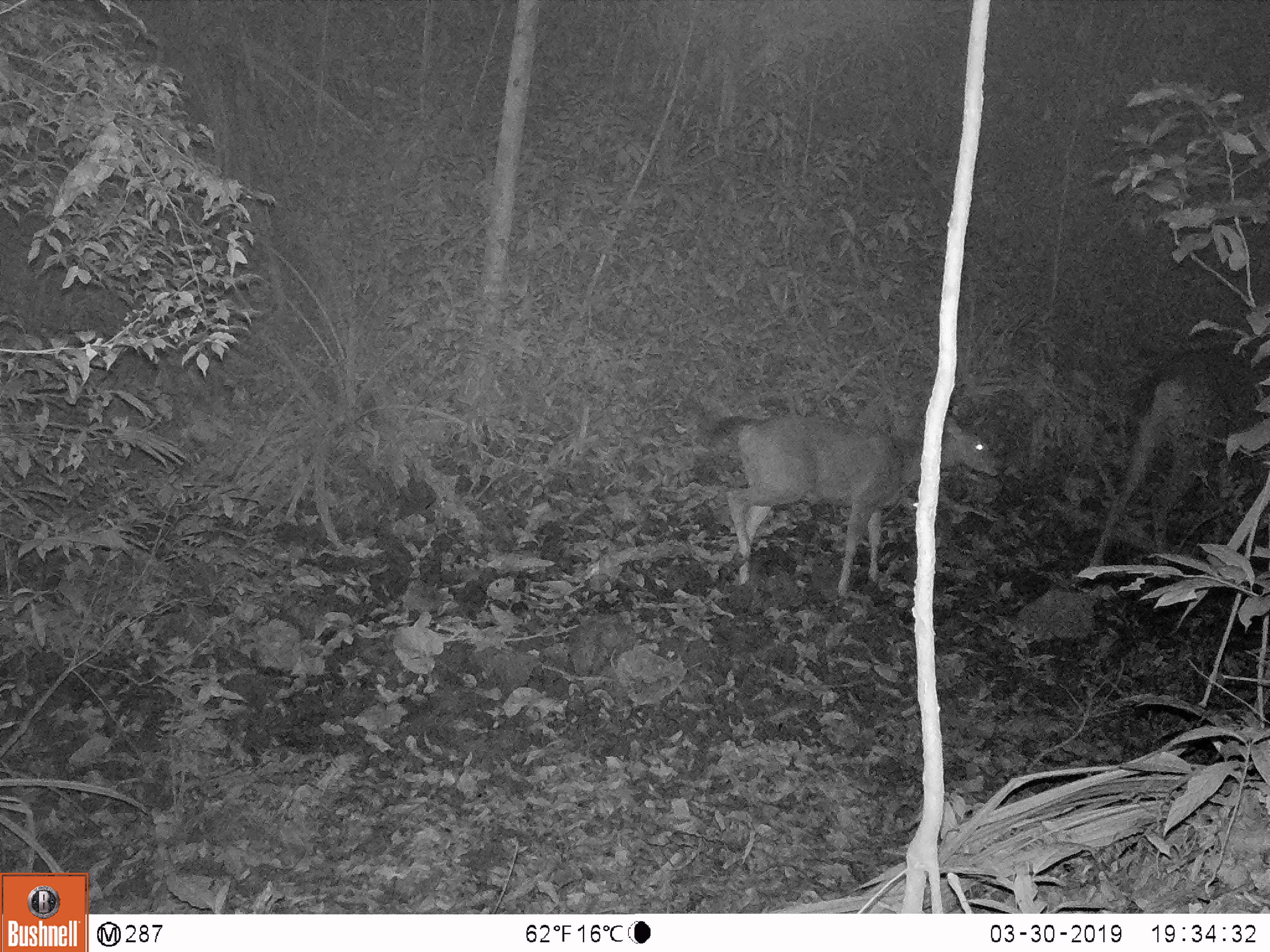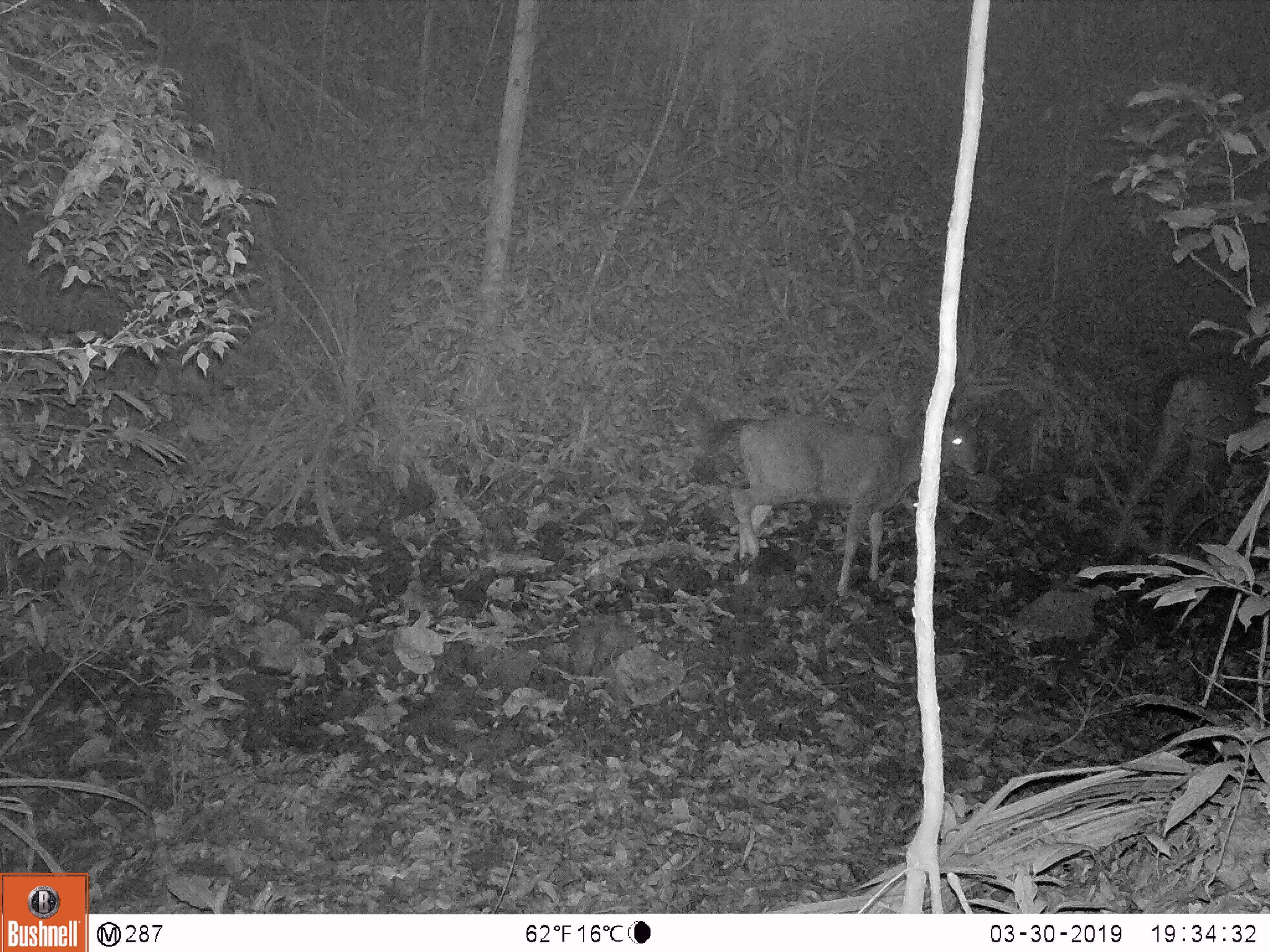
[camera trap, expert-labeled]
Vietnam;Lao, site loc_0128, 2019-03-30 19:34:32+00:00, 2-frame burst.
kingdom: Animalia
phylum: Chordata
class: Mammalia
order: Artiodactyla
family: Cervidae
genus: Rusa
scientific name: Rusa unicolor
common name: sambar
Sambar (Rusa unicolor). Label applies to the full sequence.